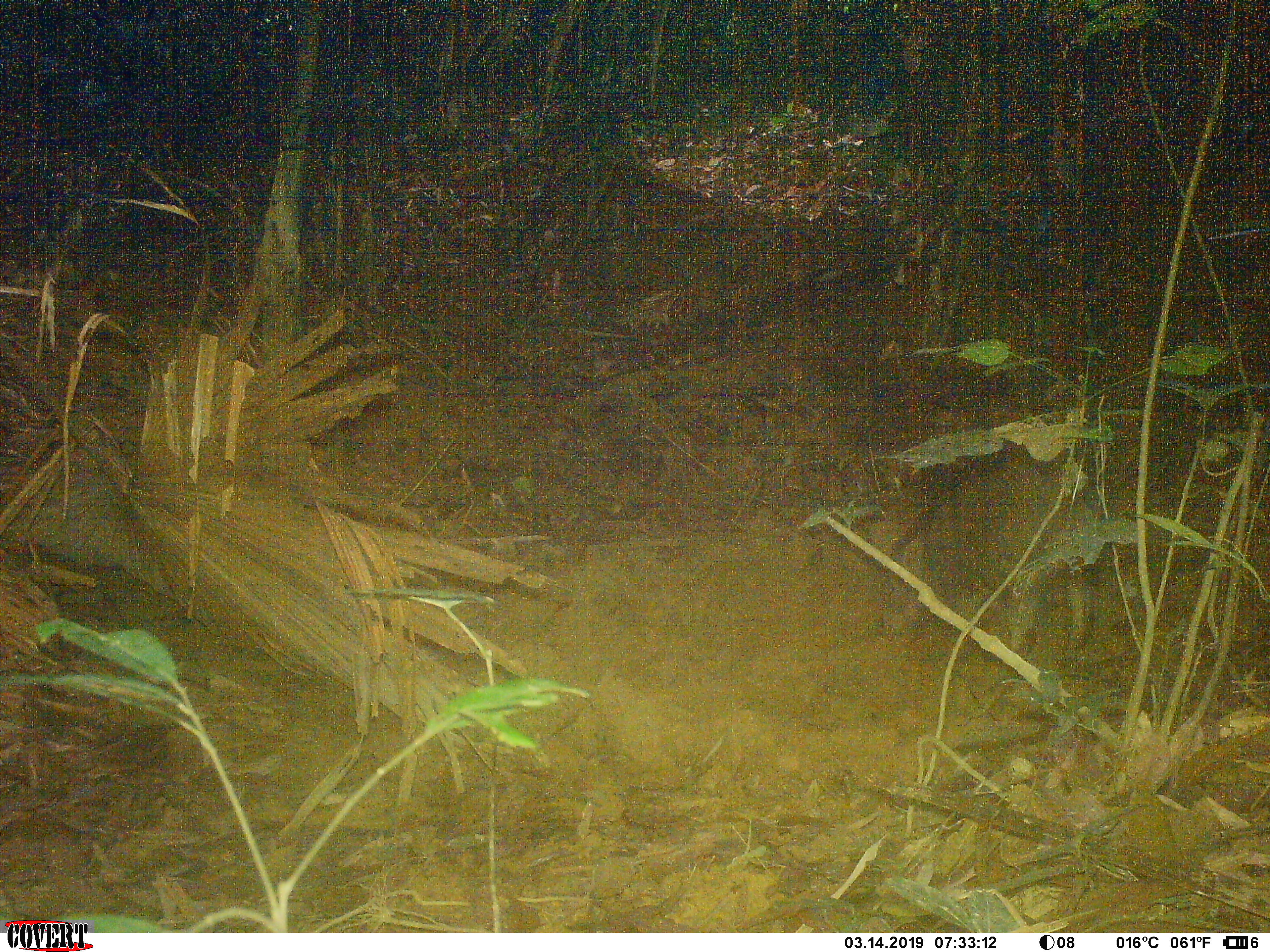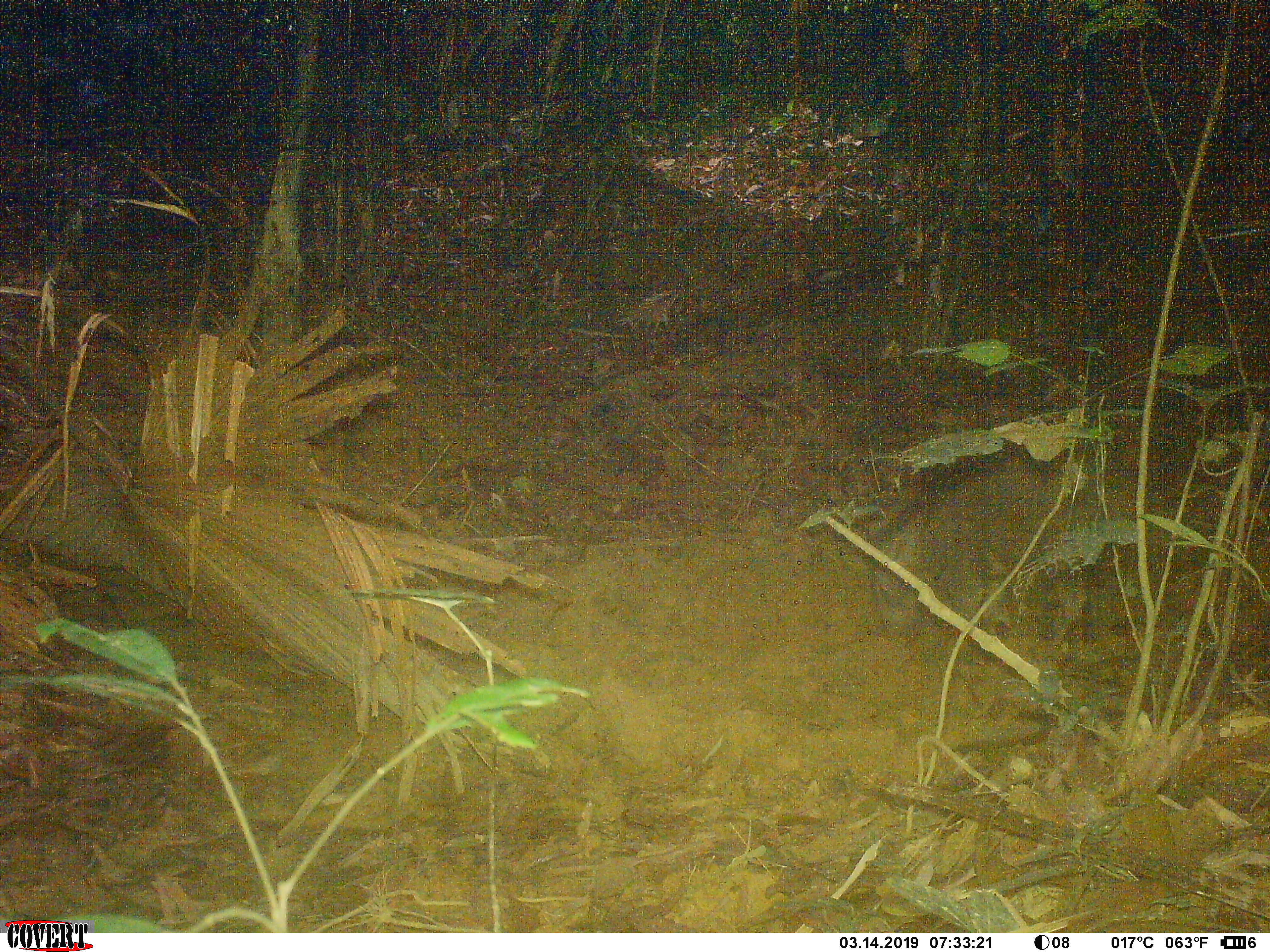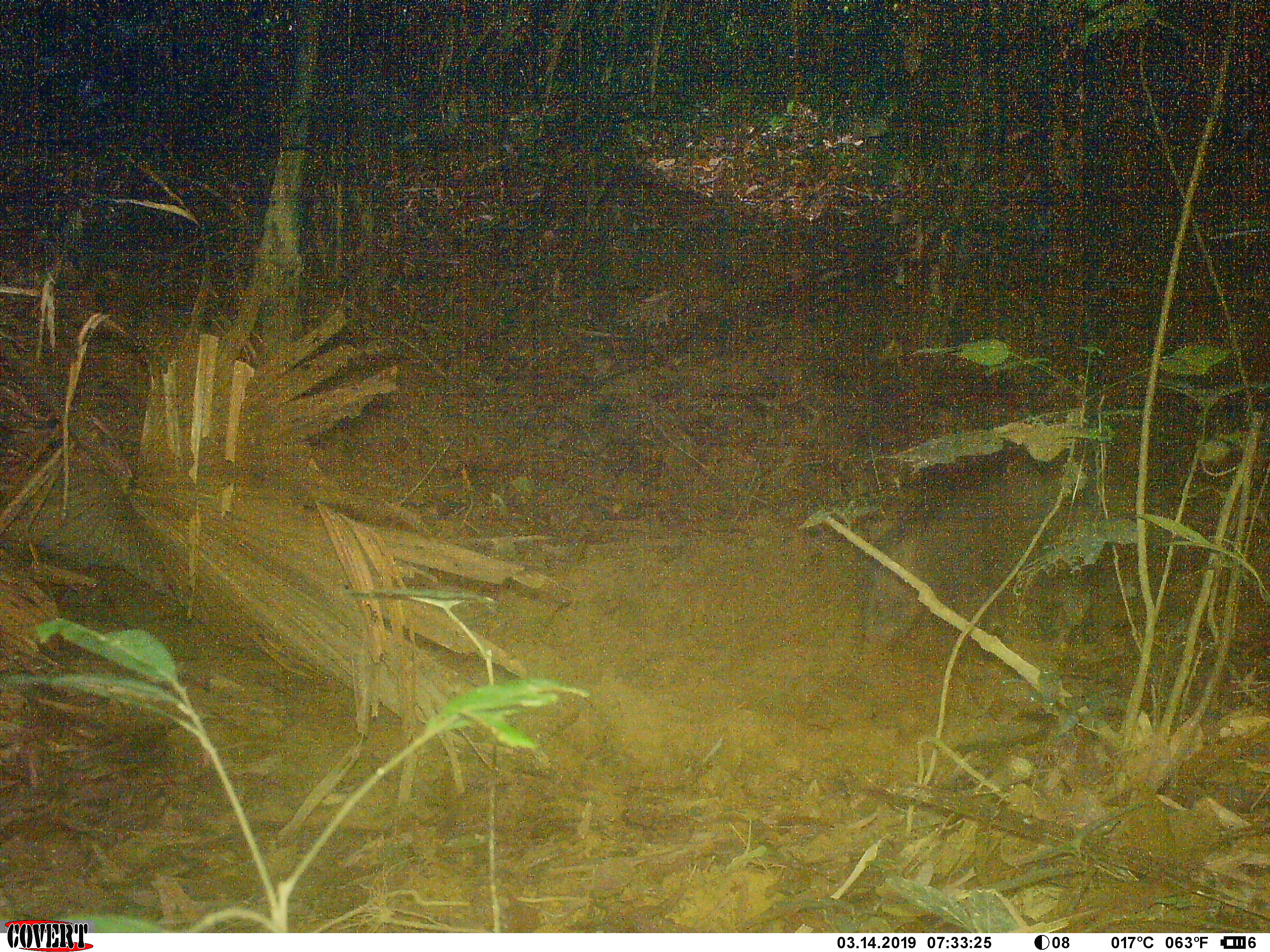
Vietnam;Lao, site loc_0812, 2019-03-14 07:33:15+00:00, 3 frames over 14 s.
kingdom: Animalia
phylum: Chordata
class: Mammalia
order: Artiodactyla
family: Suidae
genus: Sus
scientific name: Sus scrofa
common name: eurasian wild pig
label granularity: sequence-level